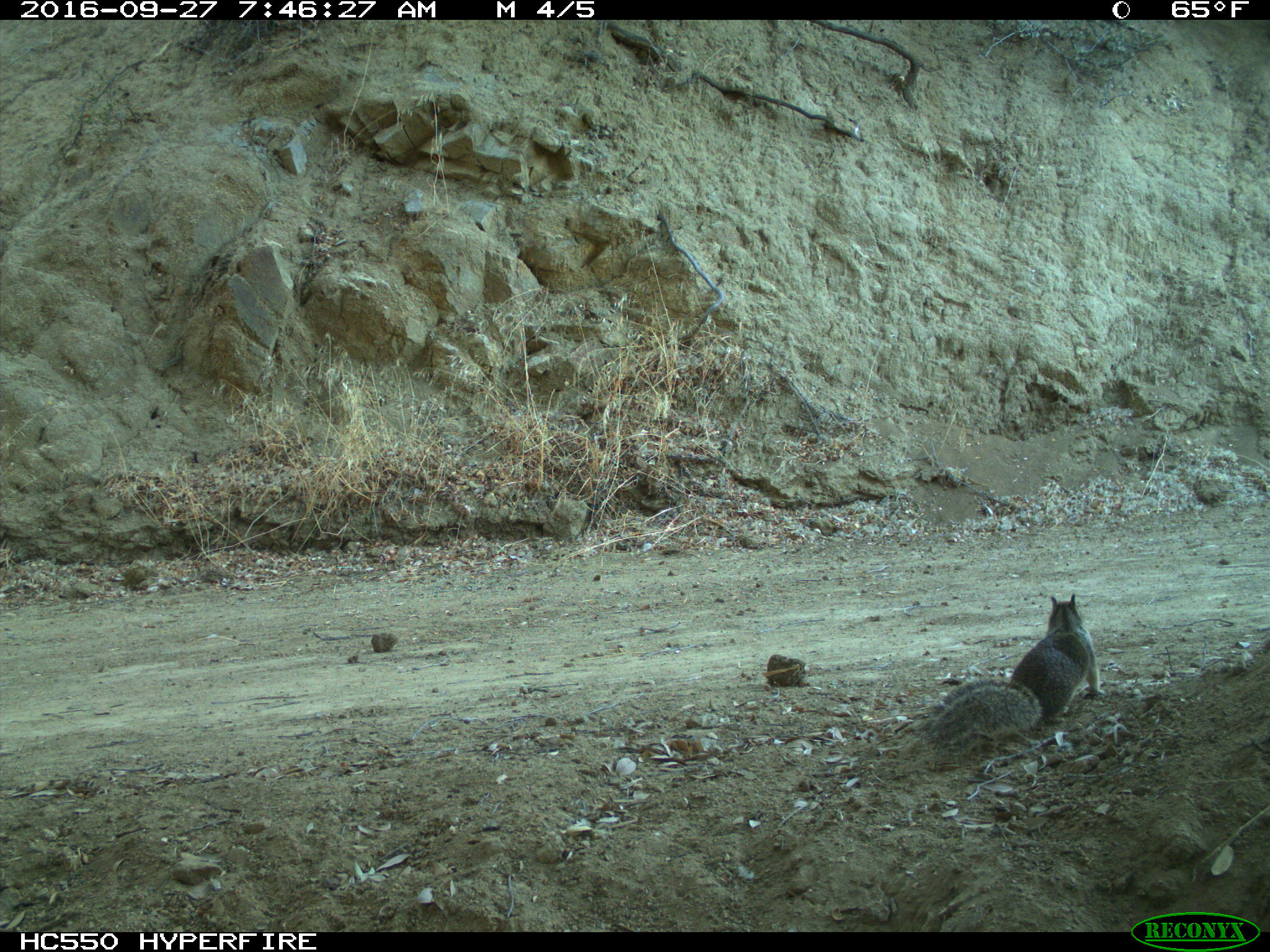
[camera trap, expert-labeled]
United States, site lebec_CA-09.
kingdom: Animalia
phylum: Chordata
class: Mammalia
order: Rodentia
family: Sciuridae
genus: Otospermophilus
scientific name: Otospermophilus beecheyi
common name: california ground squirrel